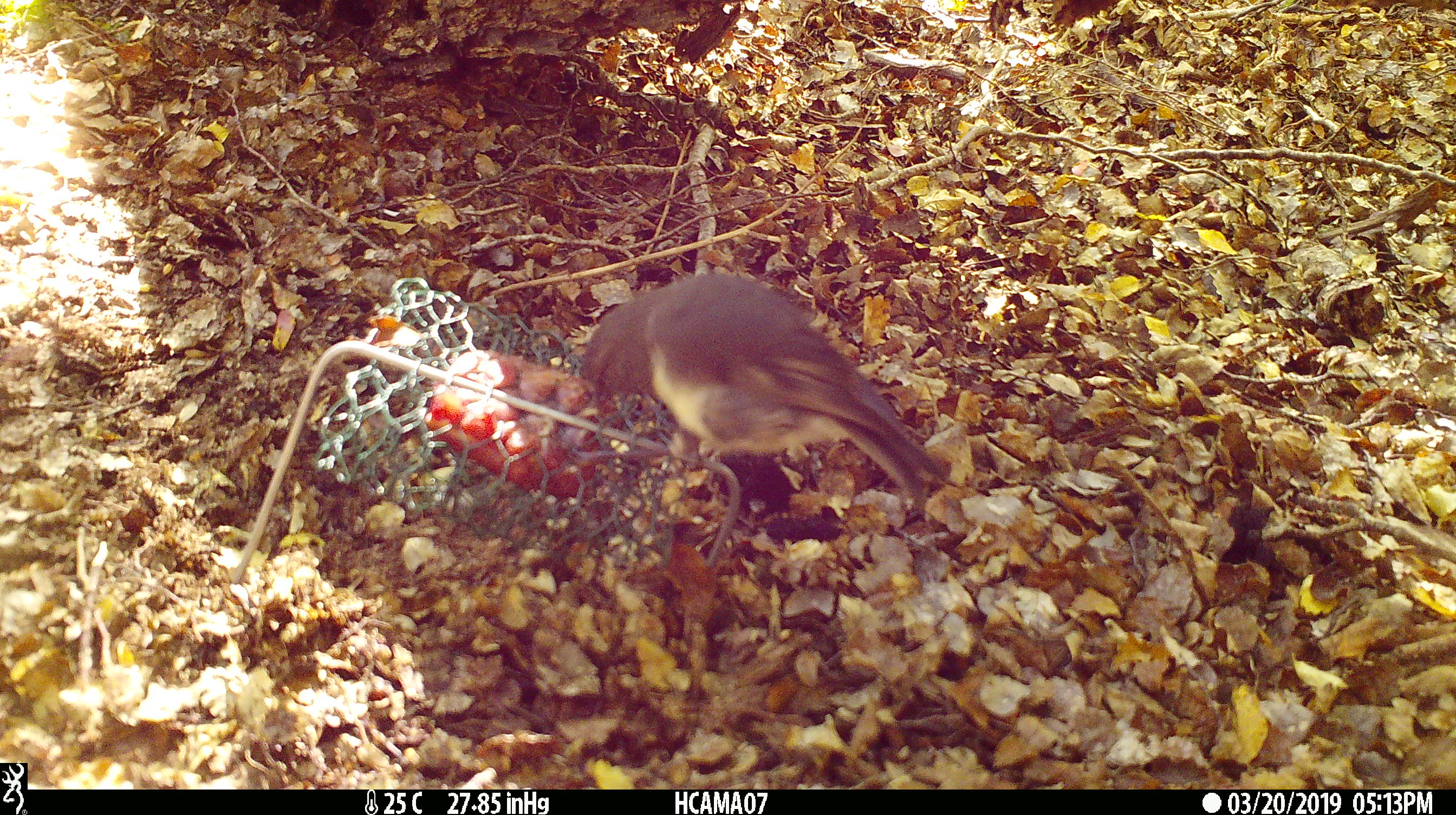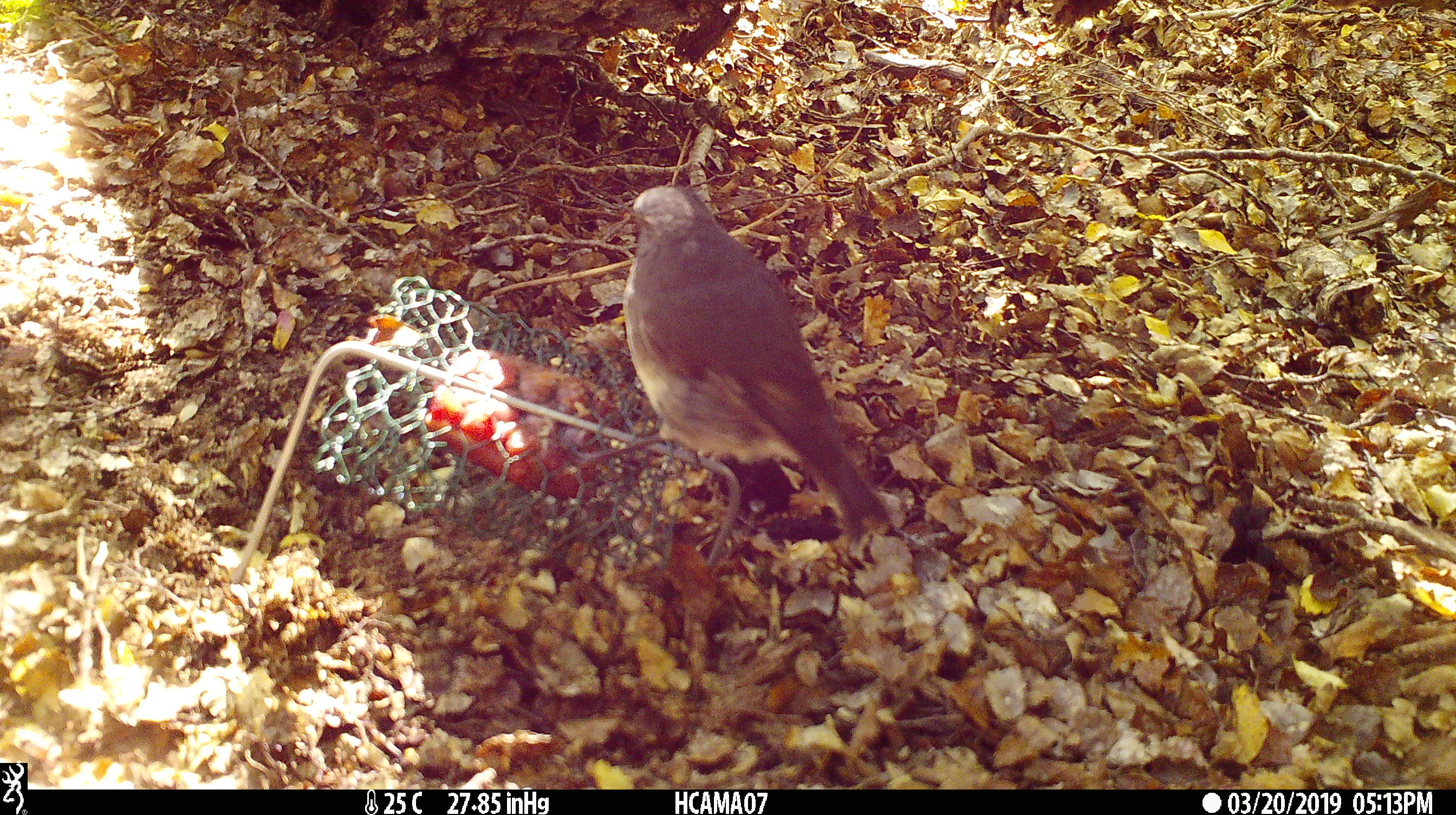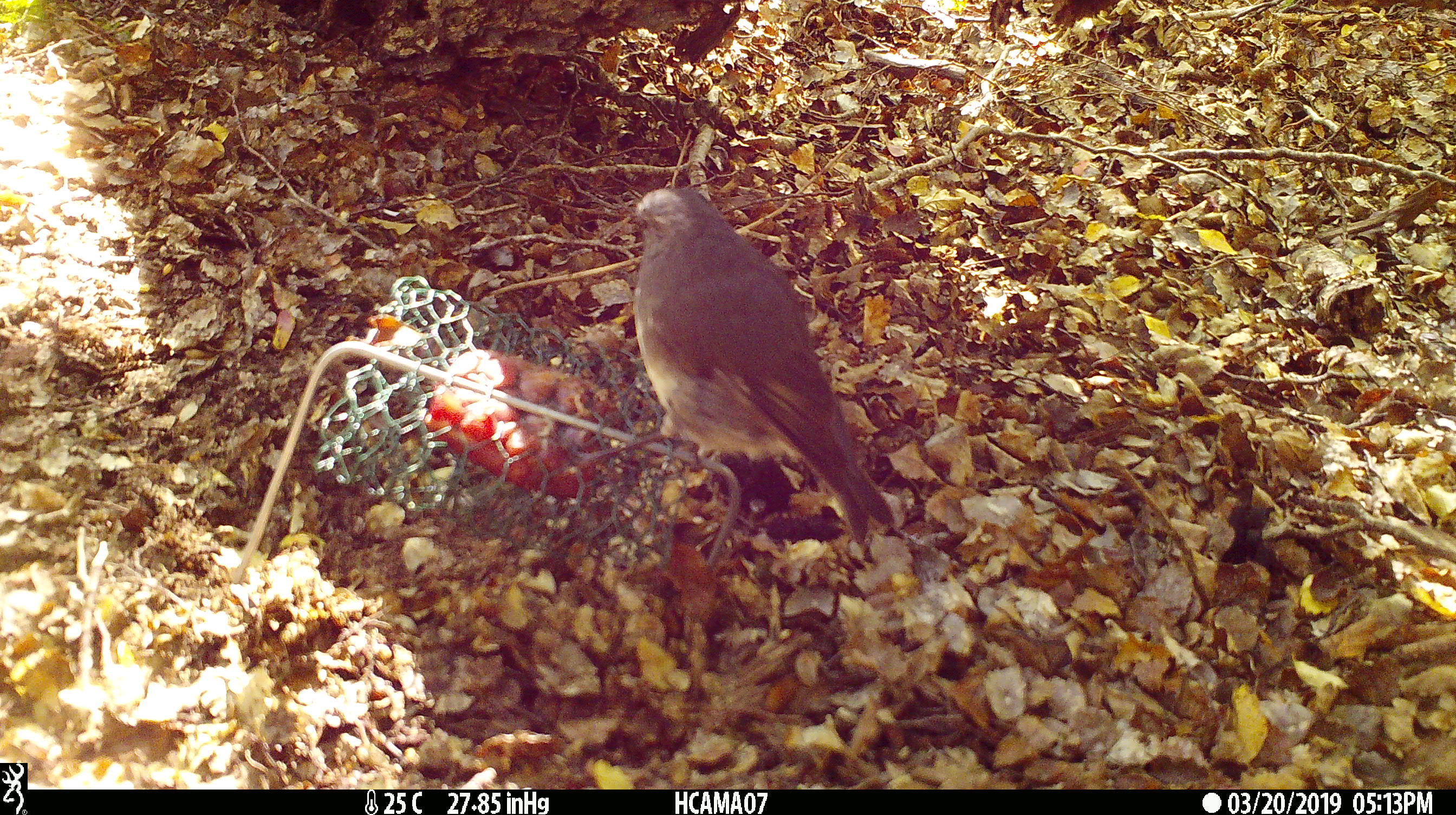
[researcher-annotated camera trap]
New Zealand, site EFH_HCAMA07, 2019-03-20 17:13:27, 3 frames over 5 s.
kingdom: Animalia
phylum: Chordata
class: Aves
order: Passeriformes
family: Petroicidae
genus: Petroica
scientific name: Petroica australis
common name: new zealand robin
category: robin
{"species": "robin (new zealand robin) (Petroica australis)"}